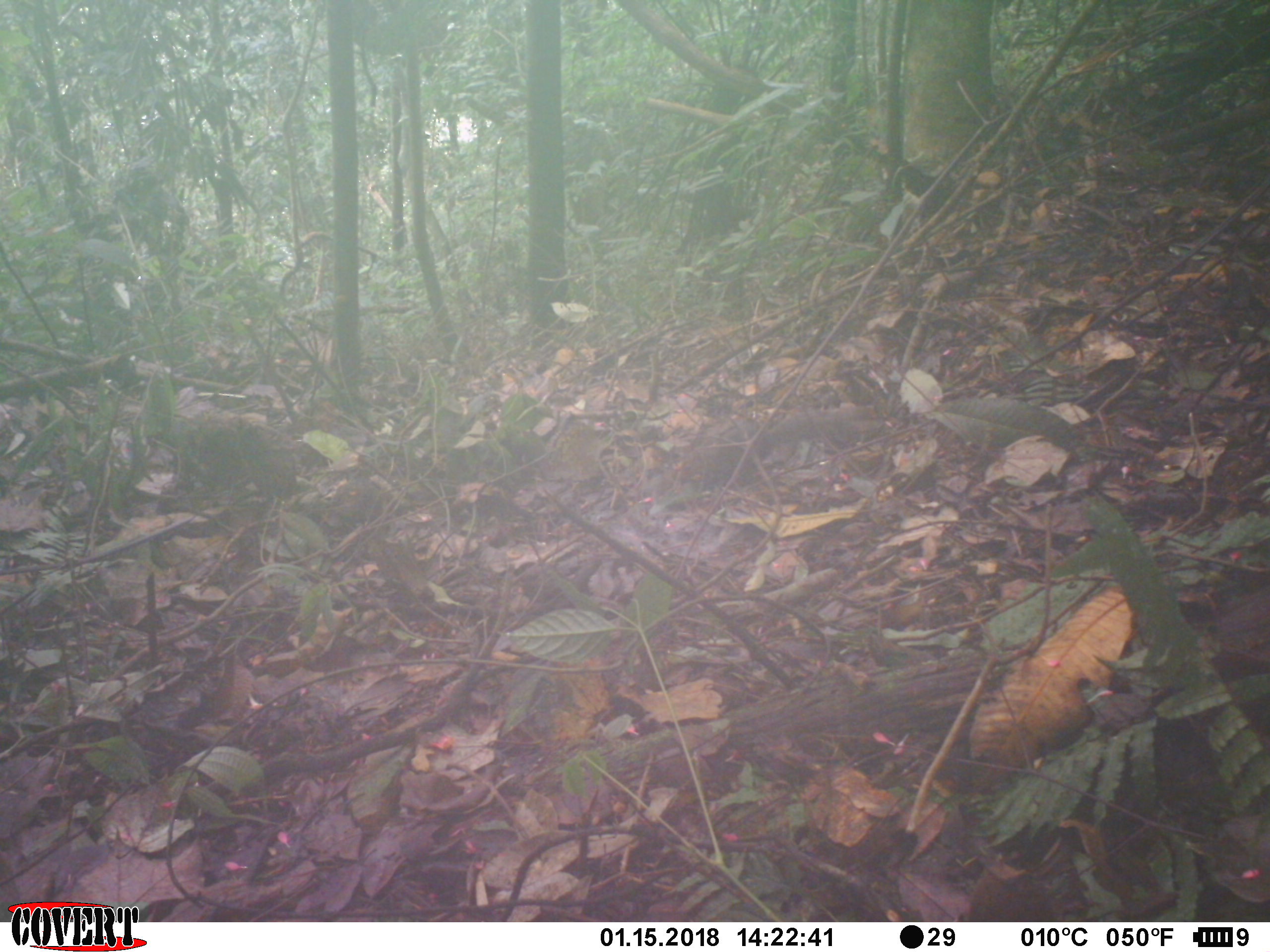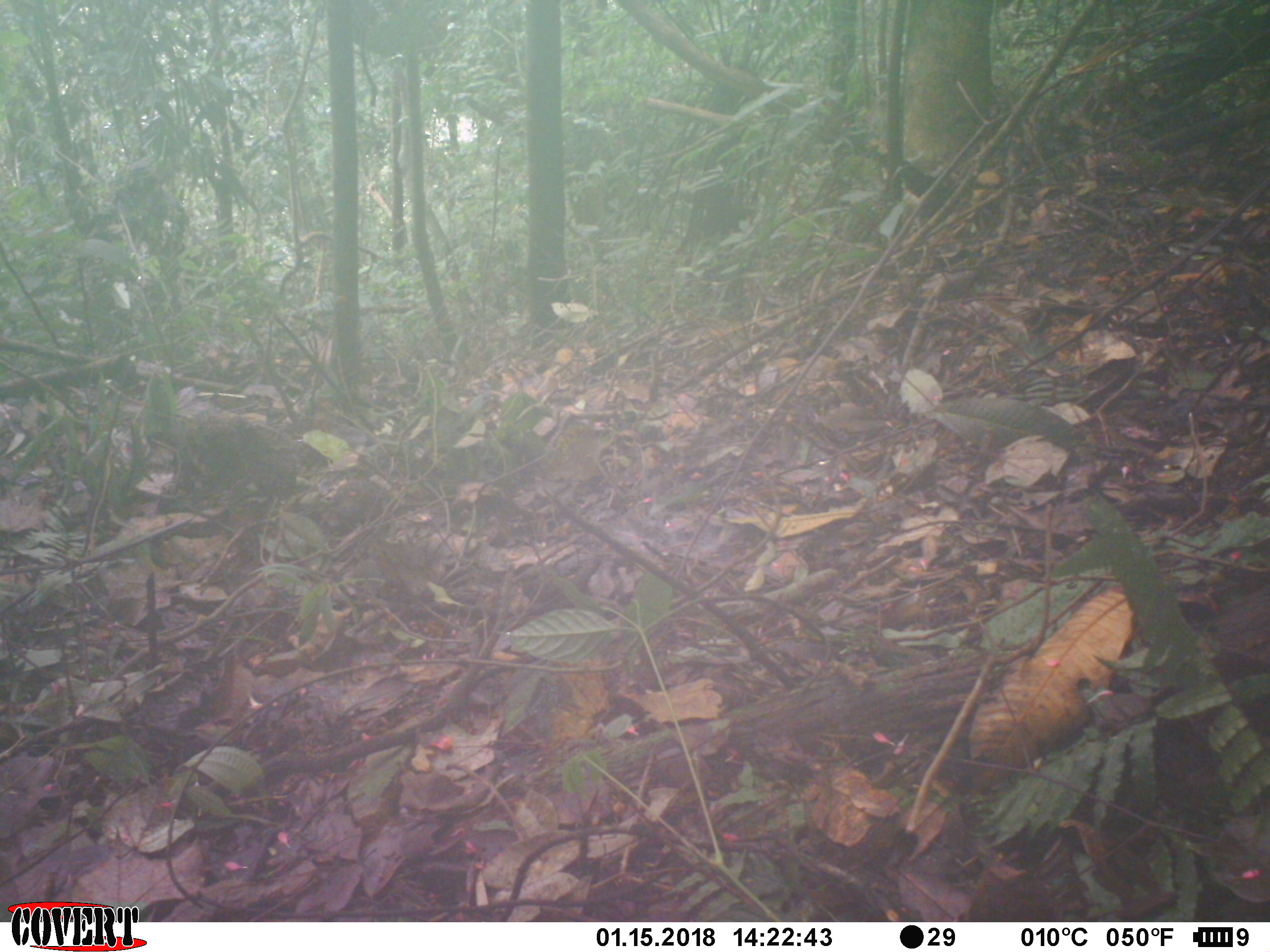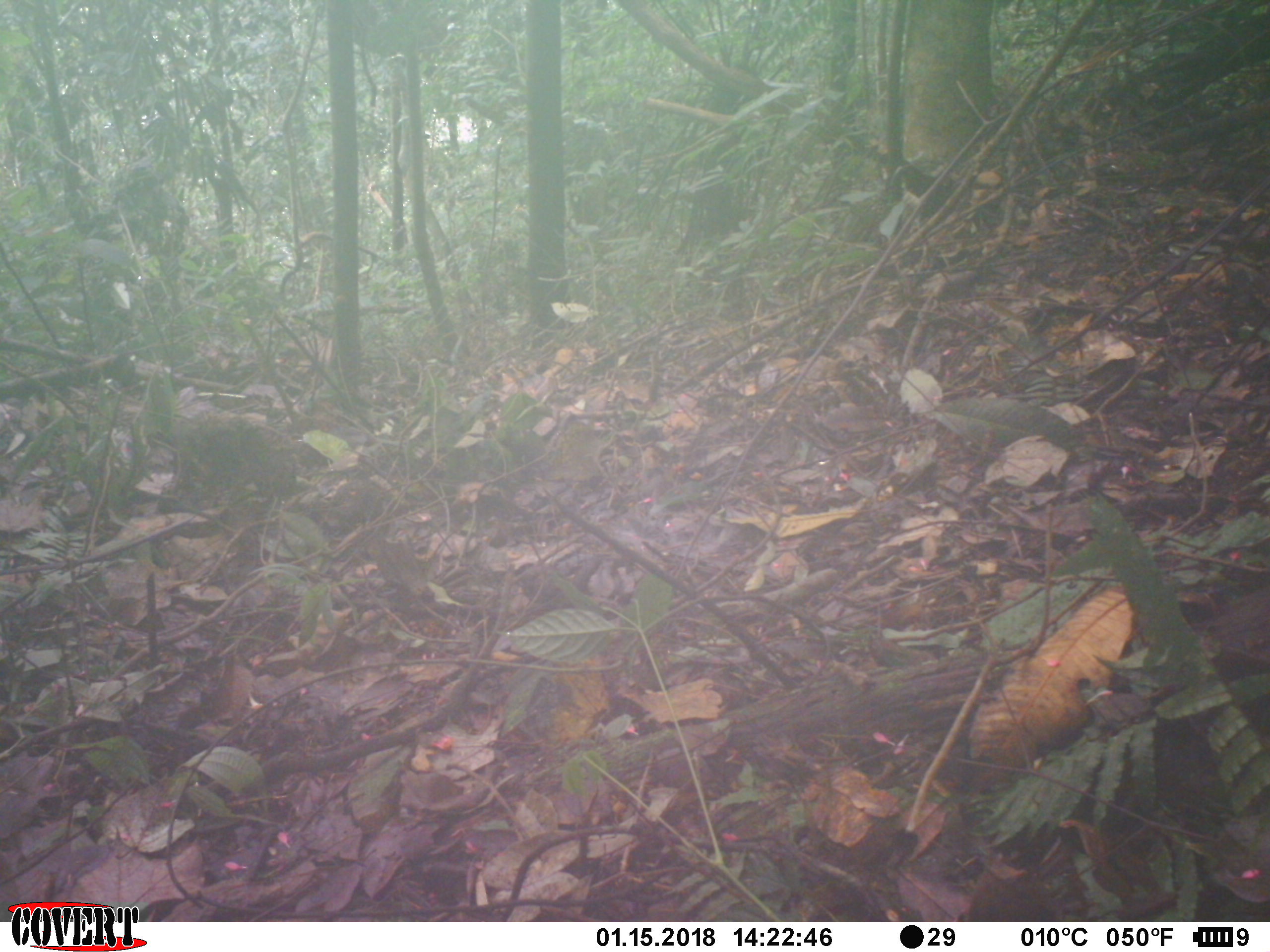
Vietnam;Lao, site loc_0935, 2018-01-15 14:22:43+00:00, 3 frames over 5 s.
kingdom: Animalia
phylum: Chordata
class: Mammalia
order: Rodentia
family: Sciuridae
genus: Sciurus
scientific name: Sciurus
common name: squirrel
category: unidentified squirrel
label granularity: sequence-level